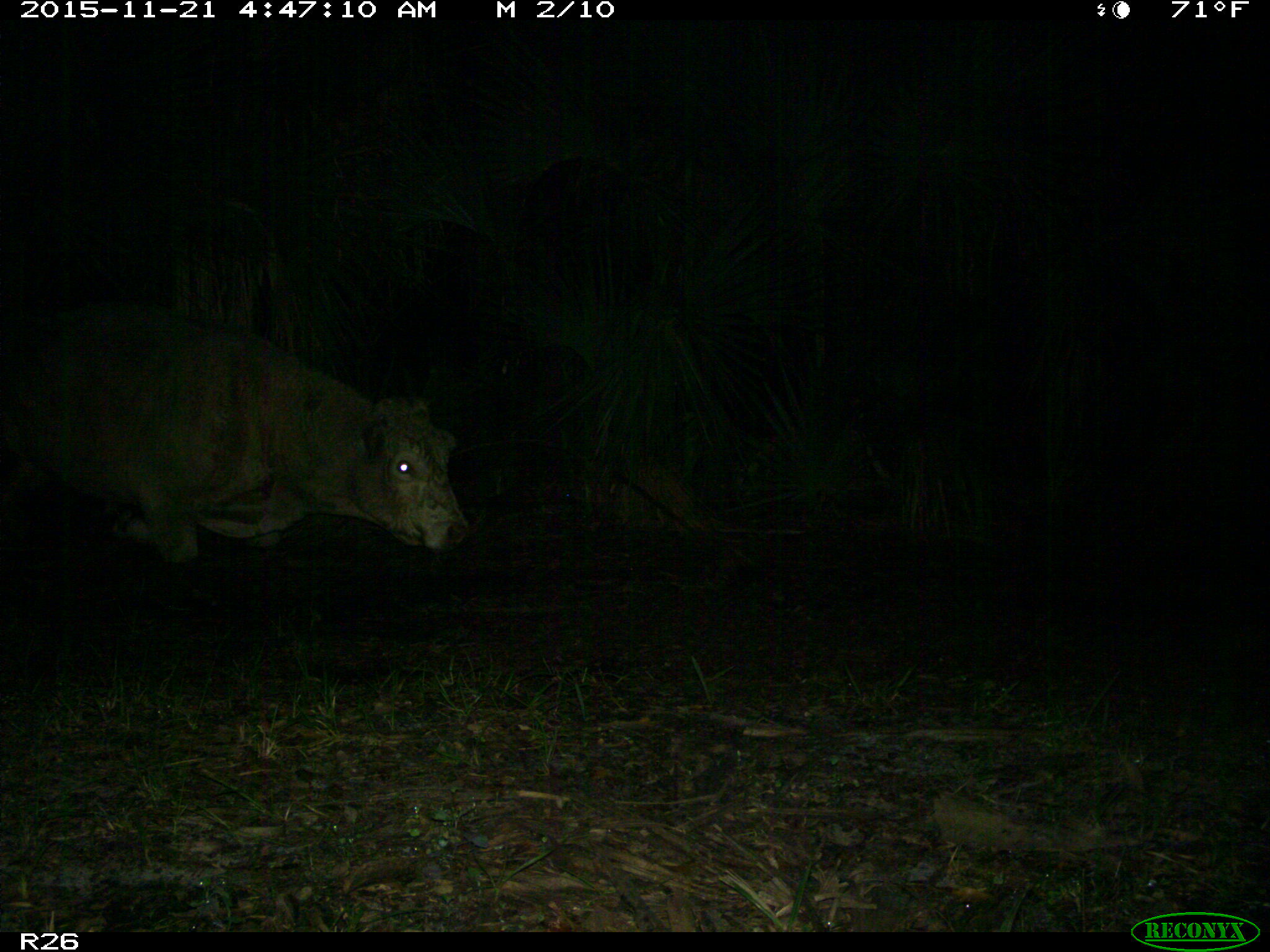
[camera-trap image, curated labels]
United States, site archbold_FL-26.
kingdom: Animalia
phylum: Chordata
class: Mammalia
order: Artiodactyla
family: Bovidae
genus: Bos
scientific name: Bos taurus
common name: domestic cow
Bos taurus (domestic cow).